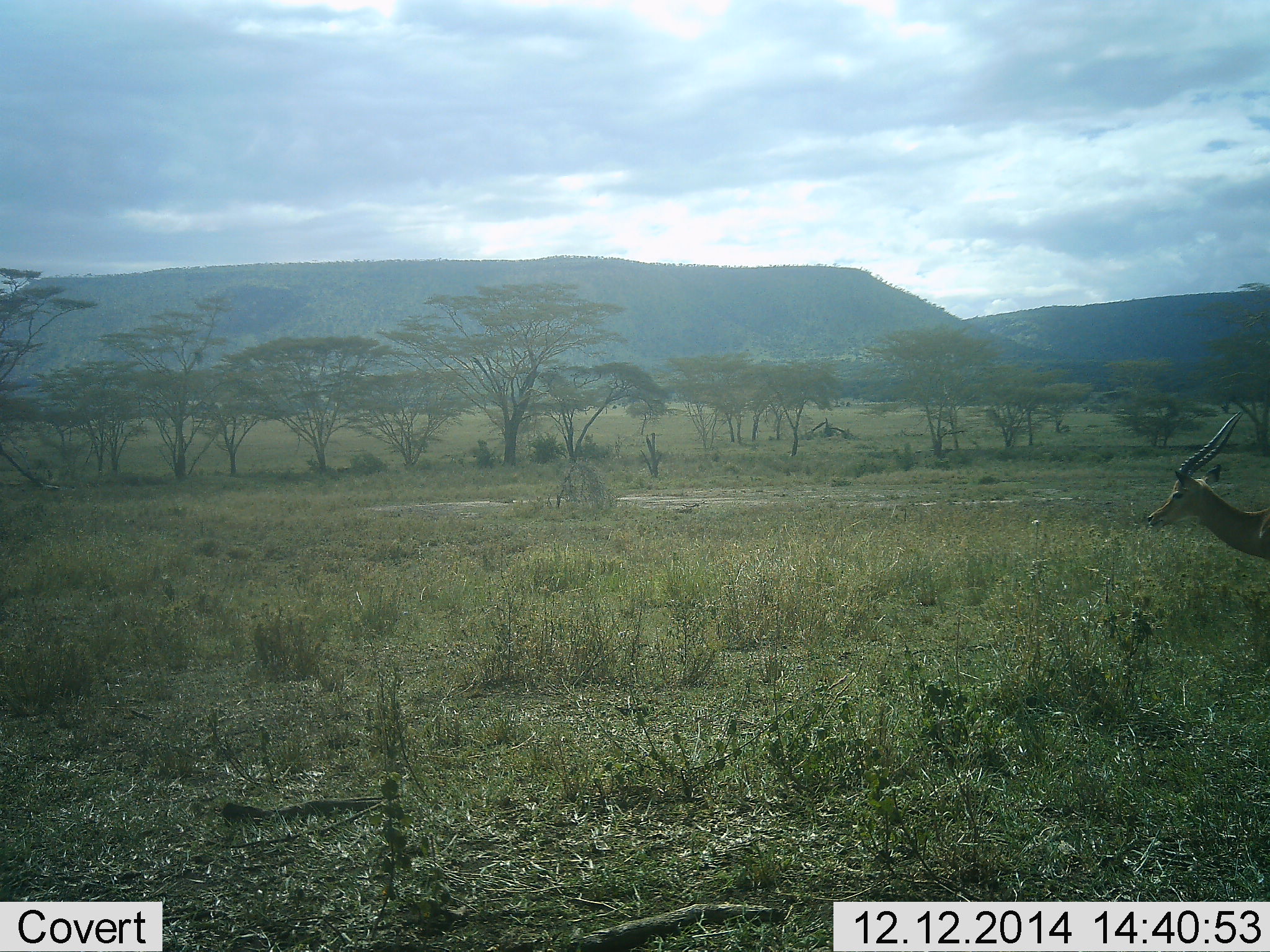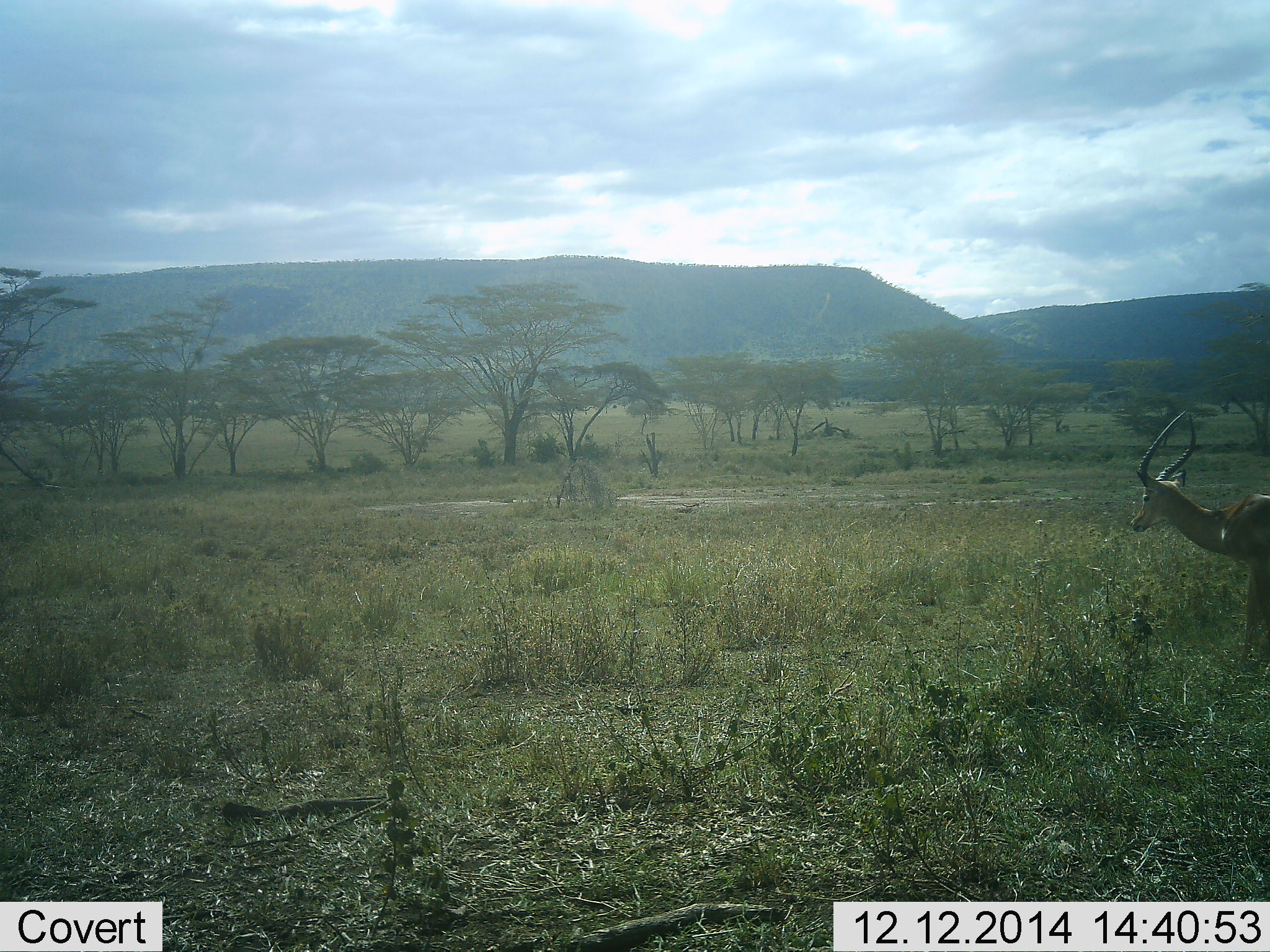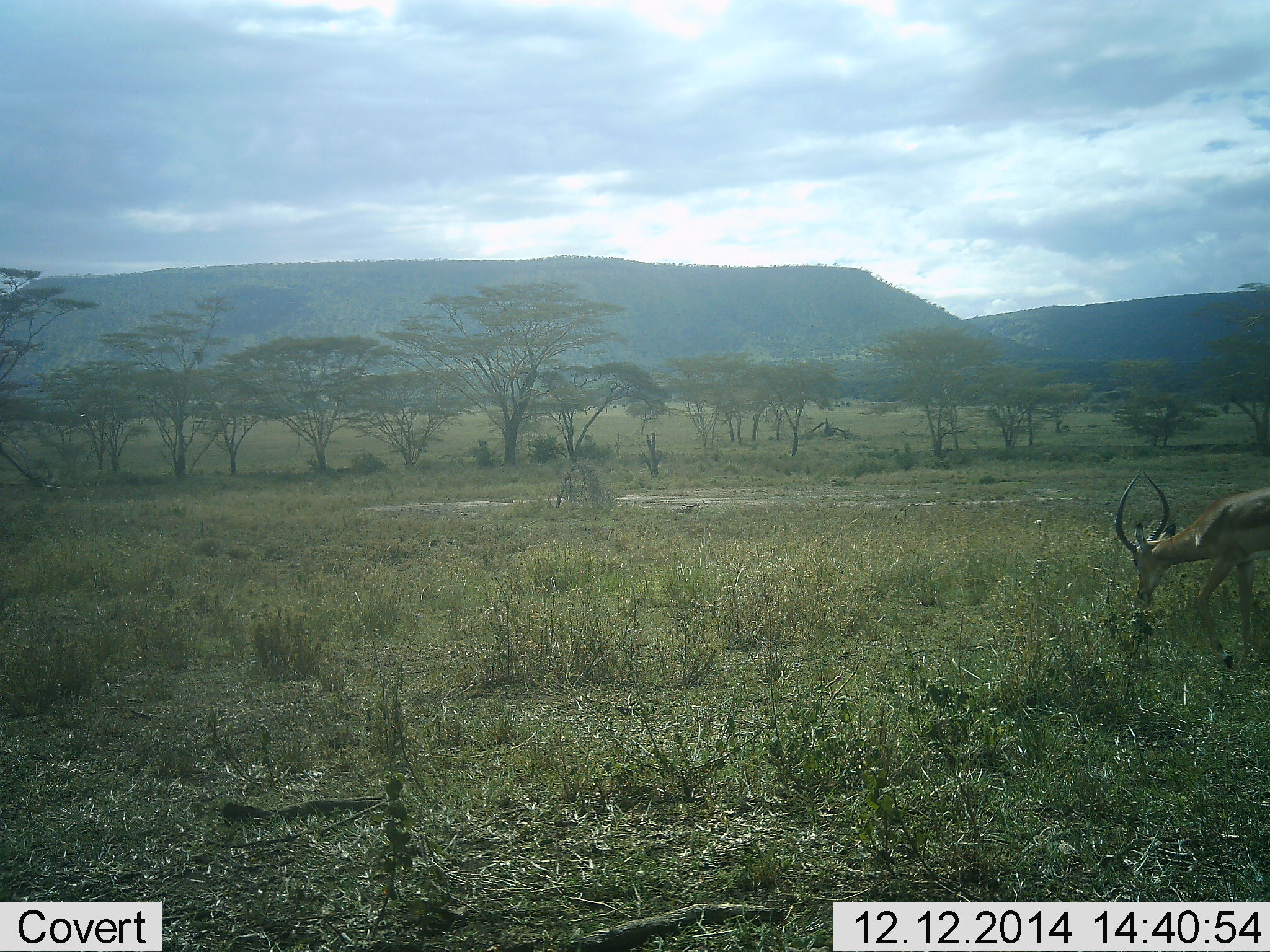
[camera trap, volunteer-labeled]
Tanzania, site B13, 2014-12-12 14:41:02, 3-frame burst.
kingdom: Animalia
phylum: Chordata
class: Mammalia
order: Artiodactyla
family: Bovidae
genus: Aepyceros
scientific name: Aepyceros melampus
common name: impala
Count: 1.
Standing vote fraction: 60%.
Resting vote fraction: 0%.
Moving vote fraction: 20%.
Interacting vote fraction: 0%.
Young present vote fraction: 0%.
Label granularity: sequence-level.